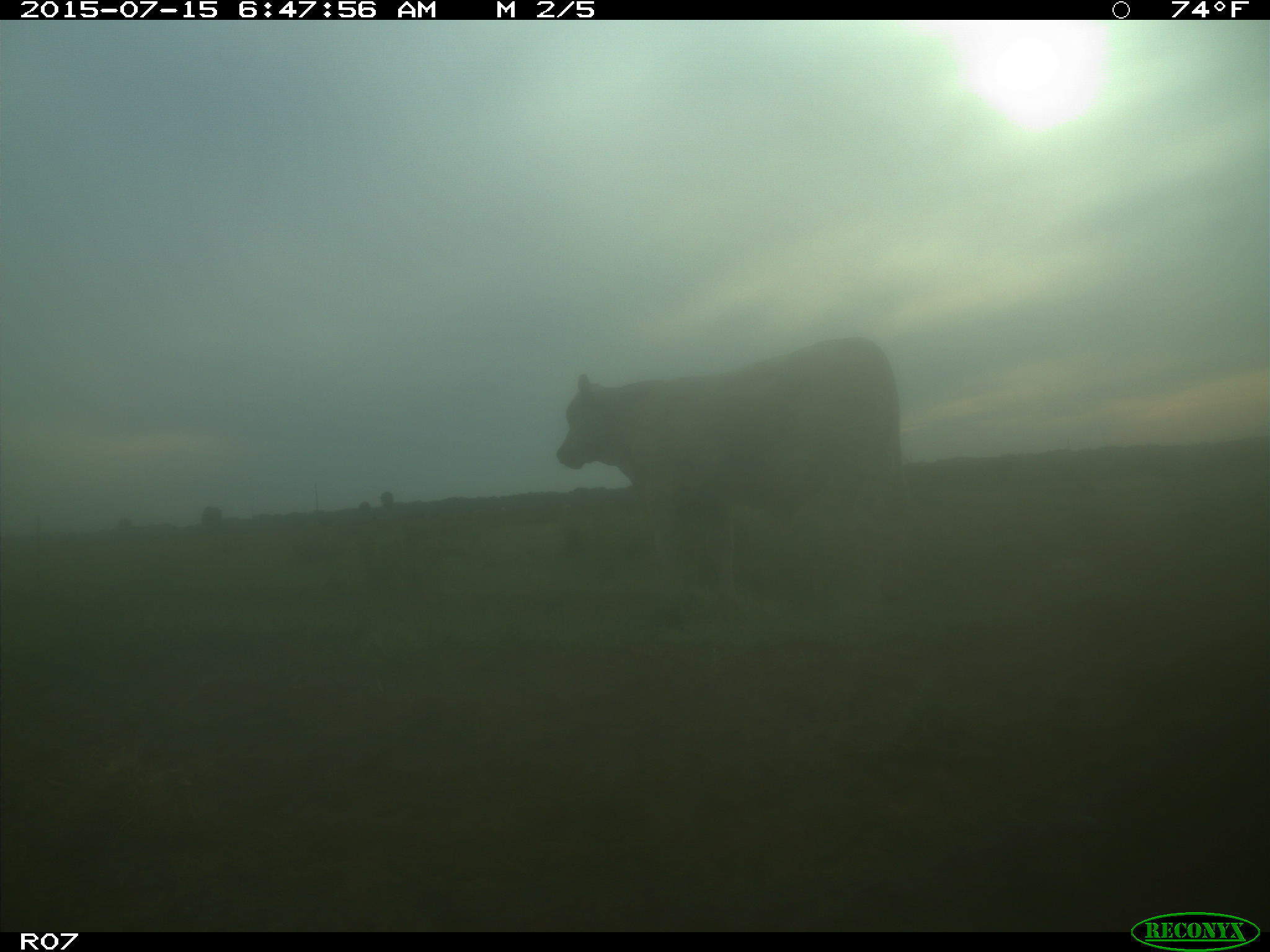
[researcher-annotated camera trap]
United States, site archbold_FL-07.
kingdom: Animalia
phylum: Chordata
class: Mammalia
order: Artiodactyla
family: Bovidae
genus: Bos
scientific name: Bos taurus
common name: domestic cow